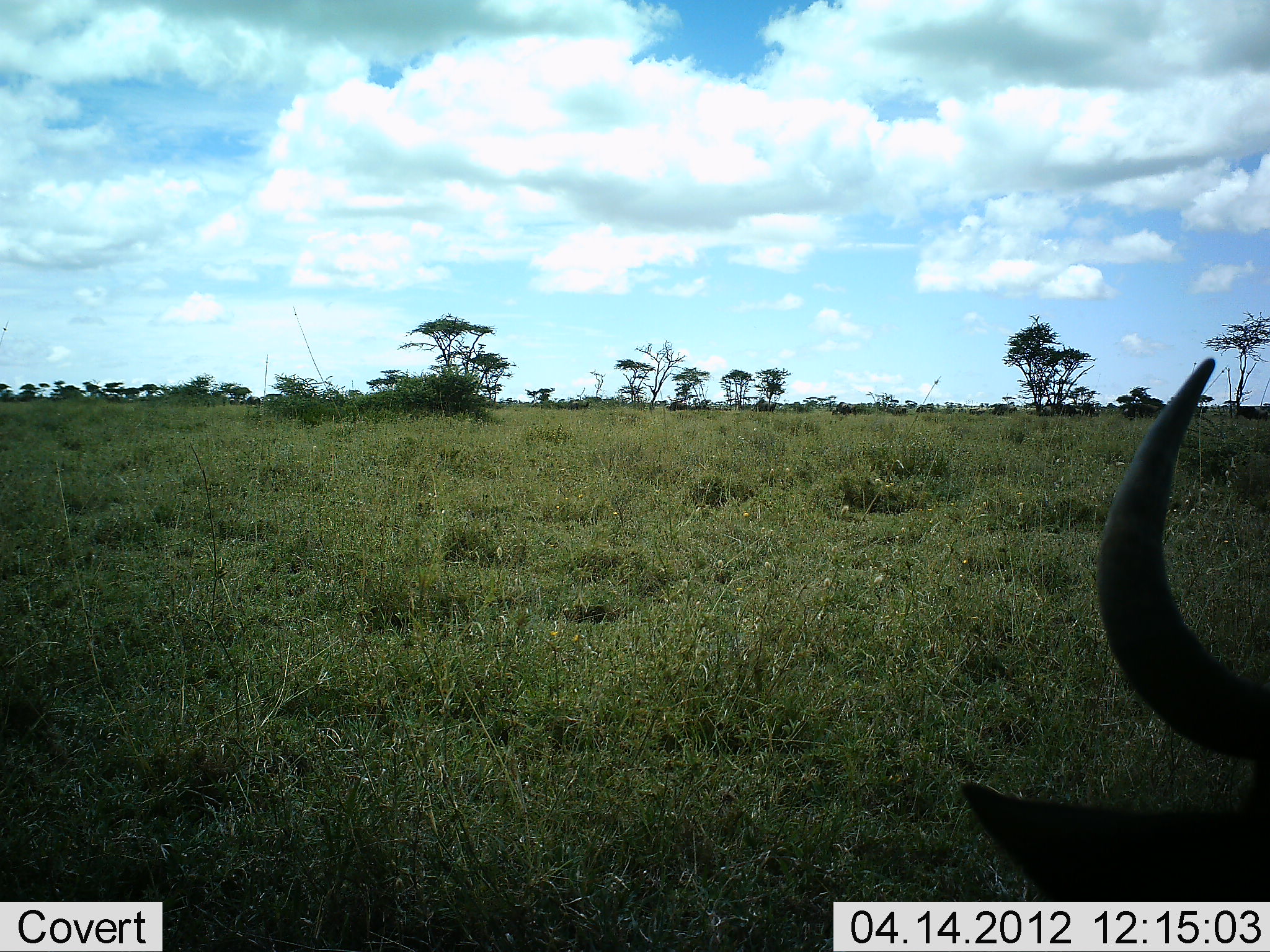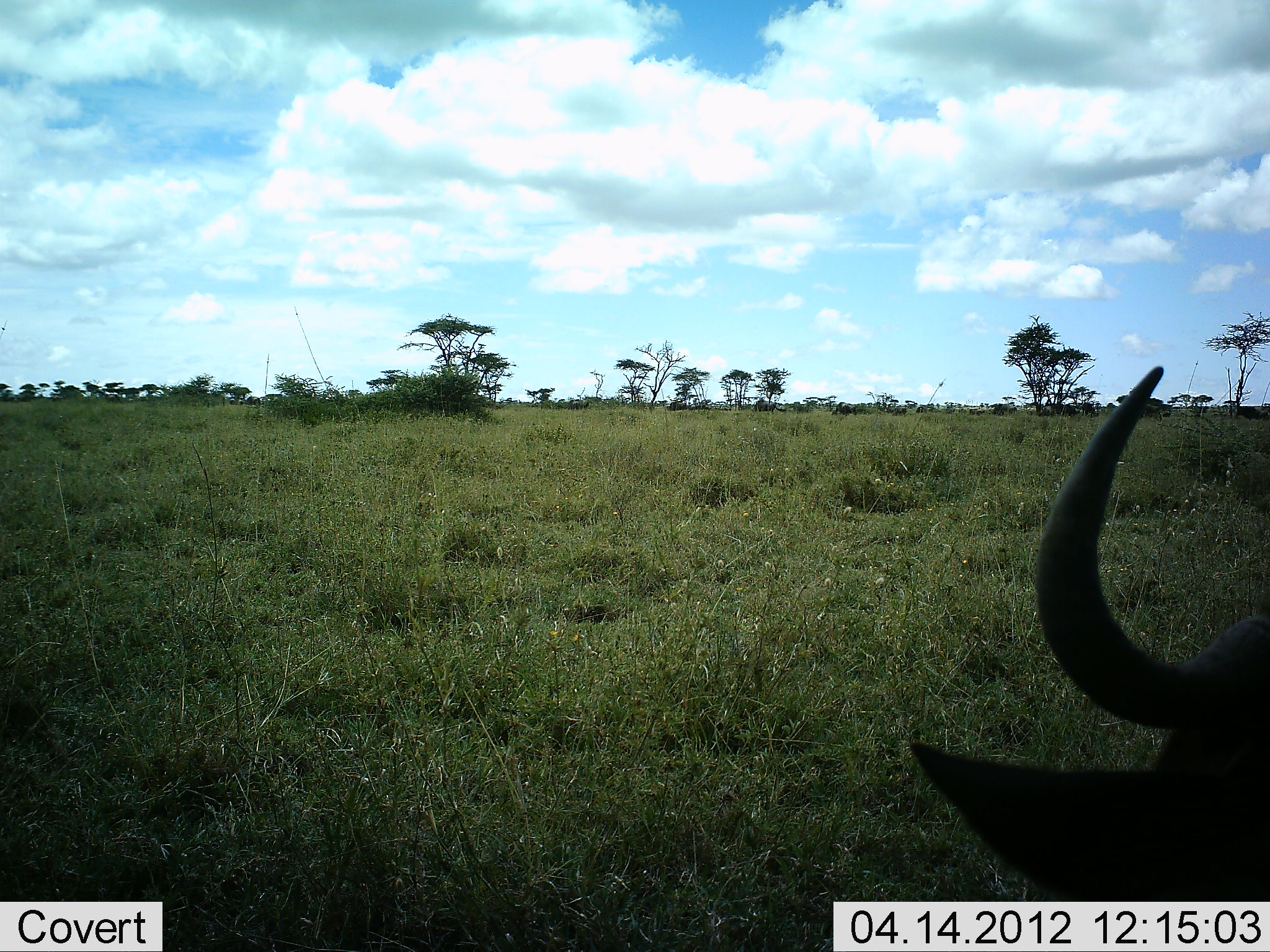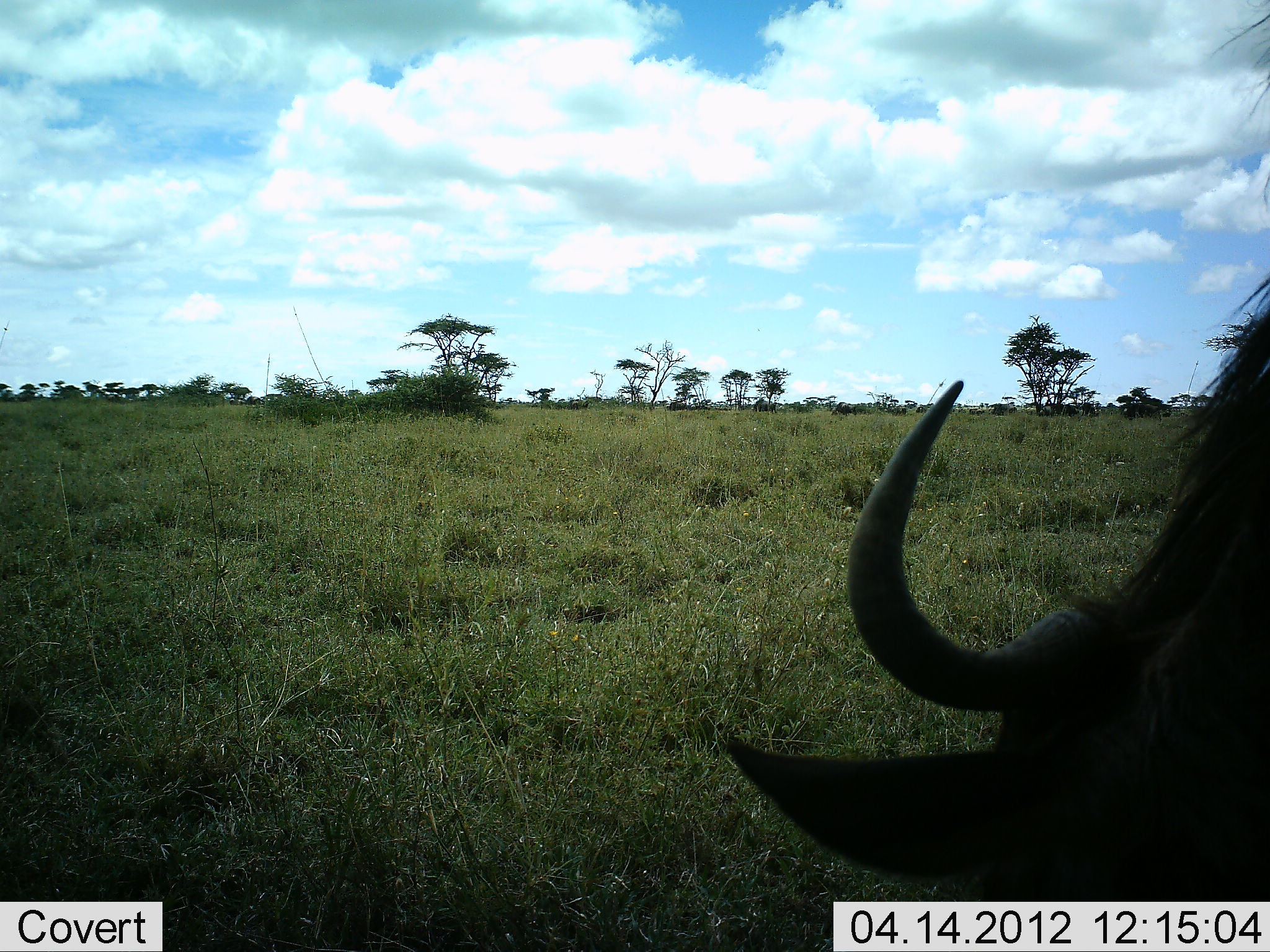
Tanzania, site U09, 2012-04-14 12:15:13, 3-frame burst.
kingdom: Animalia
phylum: Chordata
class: Mammalia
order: Artiodactyla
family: Bovidae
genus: Connochaetes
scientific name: Connochaetes taurinus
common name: blue wildebeest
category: wildebeest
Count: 1.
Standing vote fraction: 15%.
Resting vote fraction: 15%.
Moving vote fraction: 30%.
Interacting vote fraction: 0%.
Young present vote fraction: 0%.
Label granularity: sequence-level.